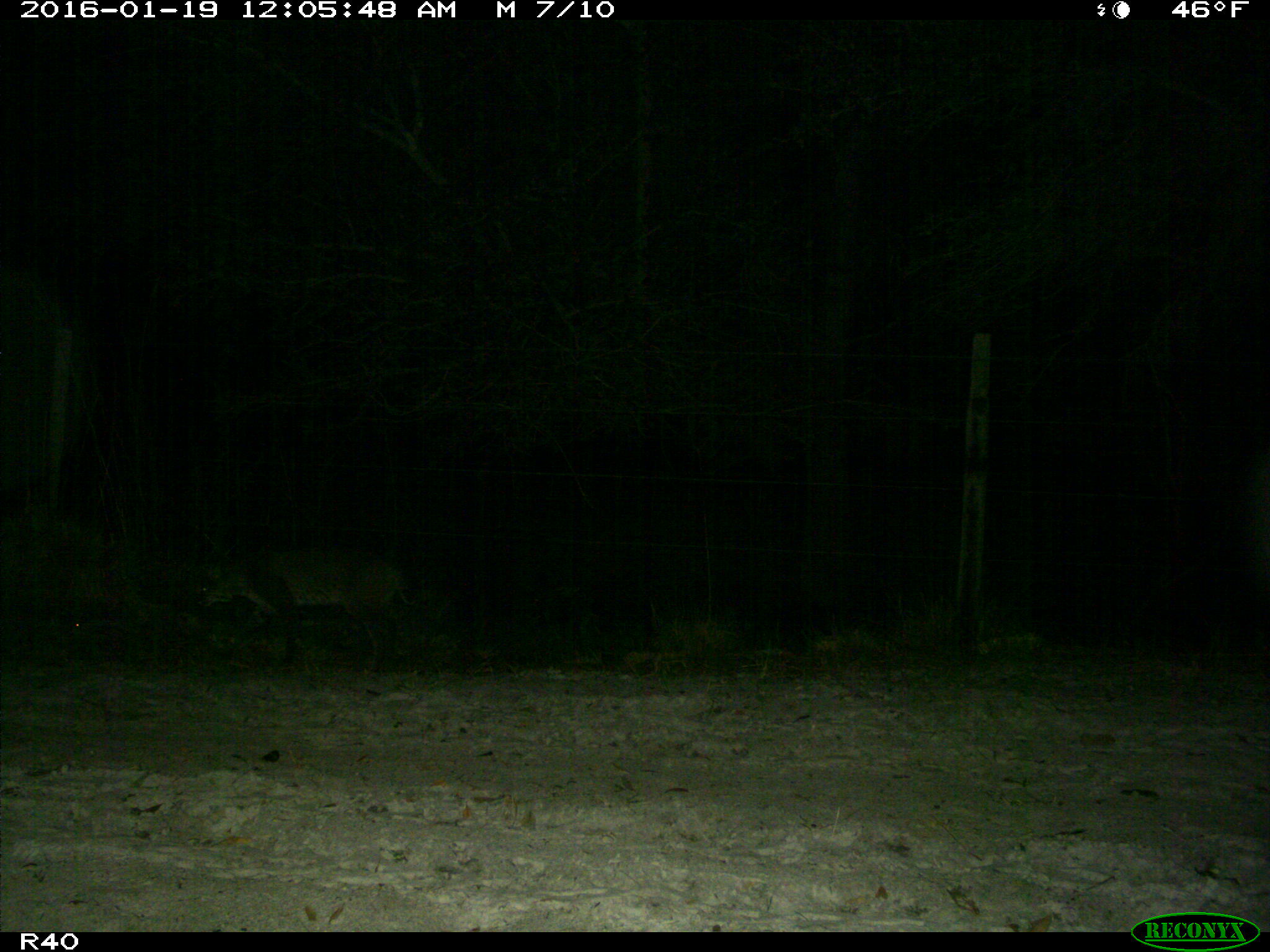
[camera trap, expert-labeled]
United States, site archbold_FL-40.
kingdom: Animalia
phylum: Chordata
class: Mammalia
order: Carnivora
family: Felidae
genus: Lynx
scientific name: Lynx rufus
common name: bobcat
Lynx rufus (bobcat).